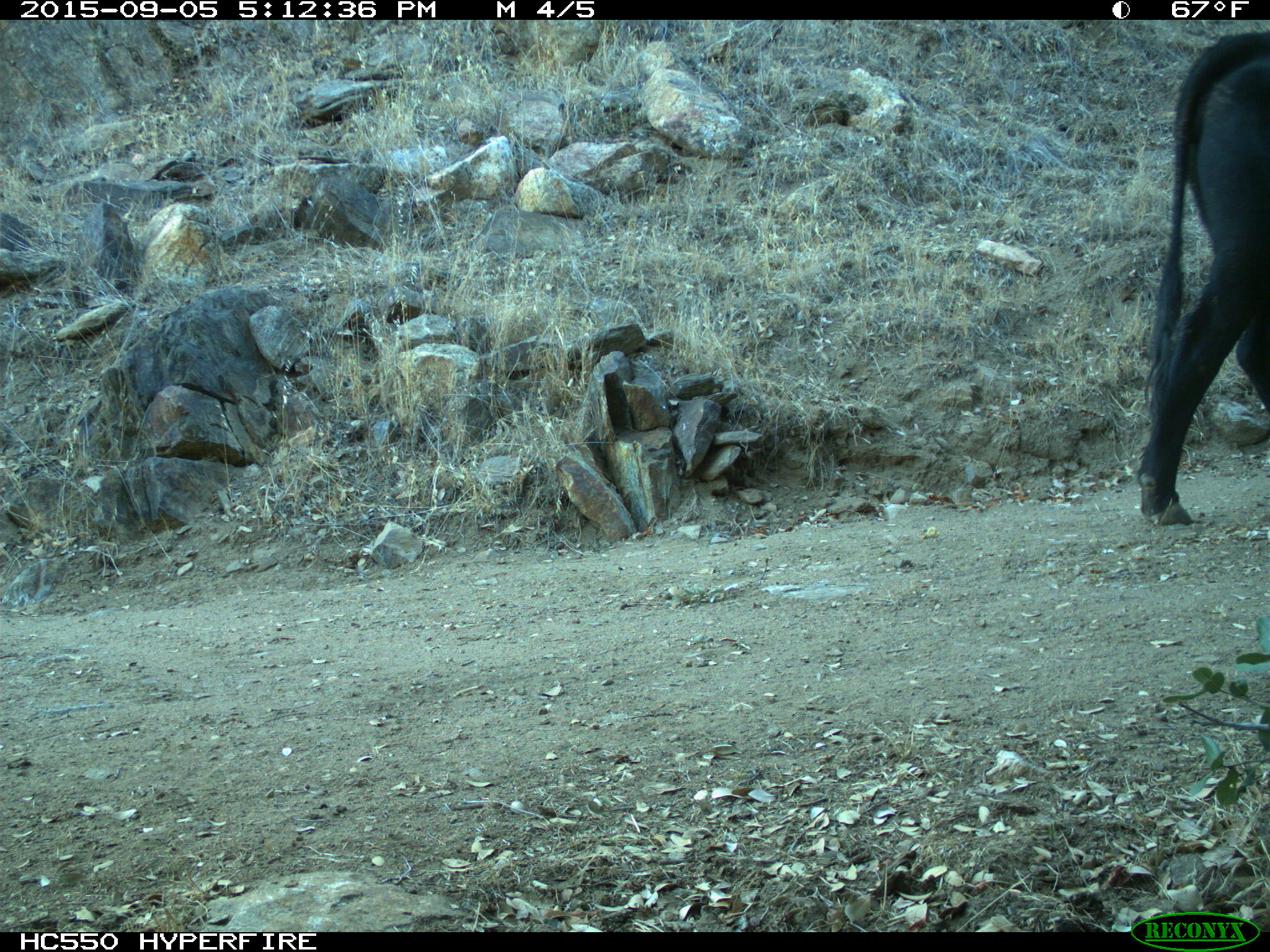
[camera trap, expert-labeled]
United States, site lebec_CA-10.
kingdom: Animalia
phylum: Chordata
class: Mammalia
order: Artiodactyla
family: Bovidae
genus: Bos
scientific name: Bos taurus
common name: domestic cow